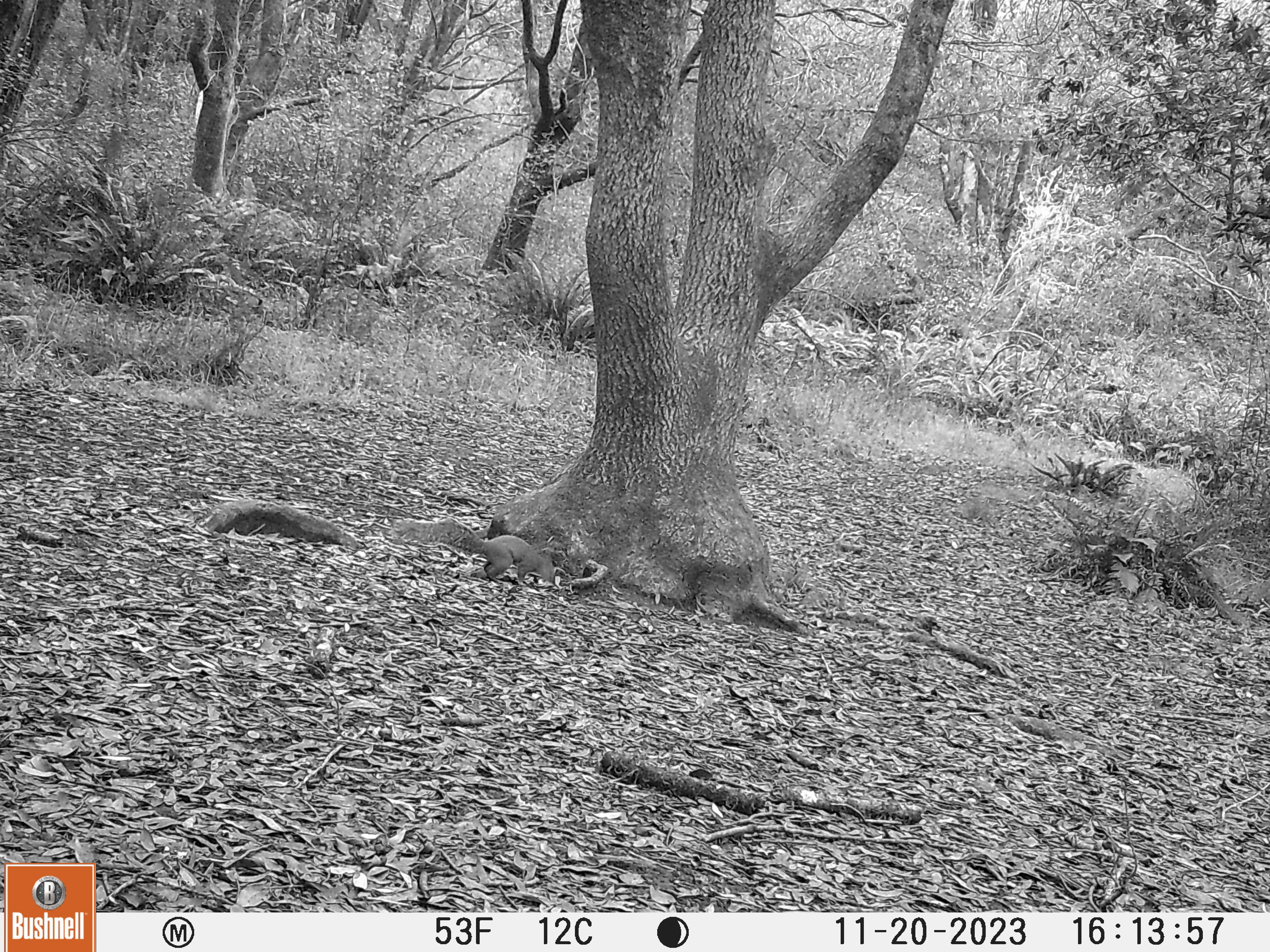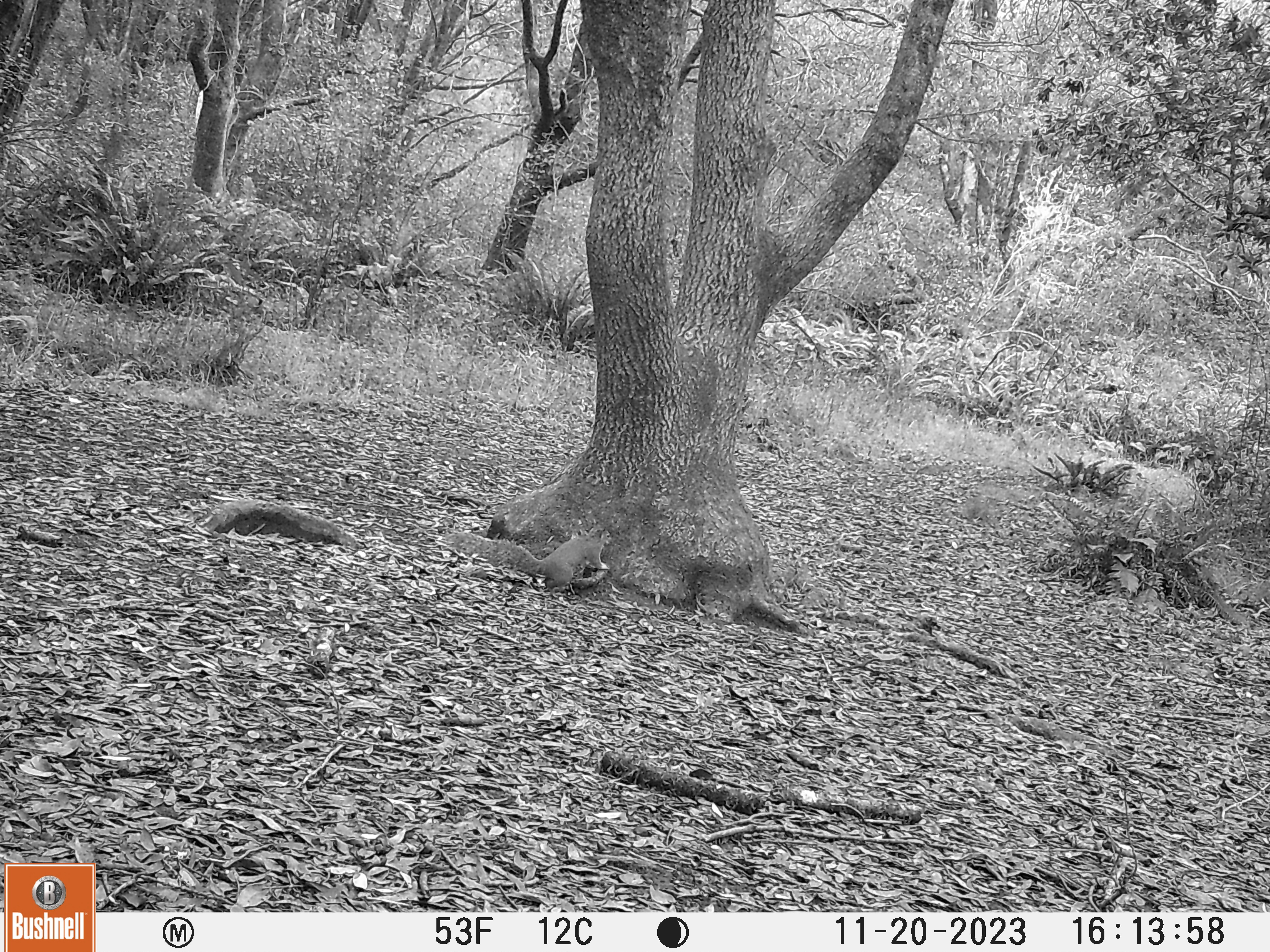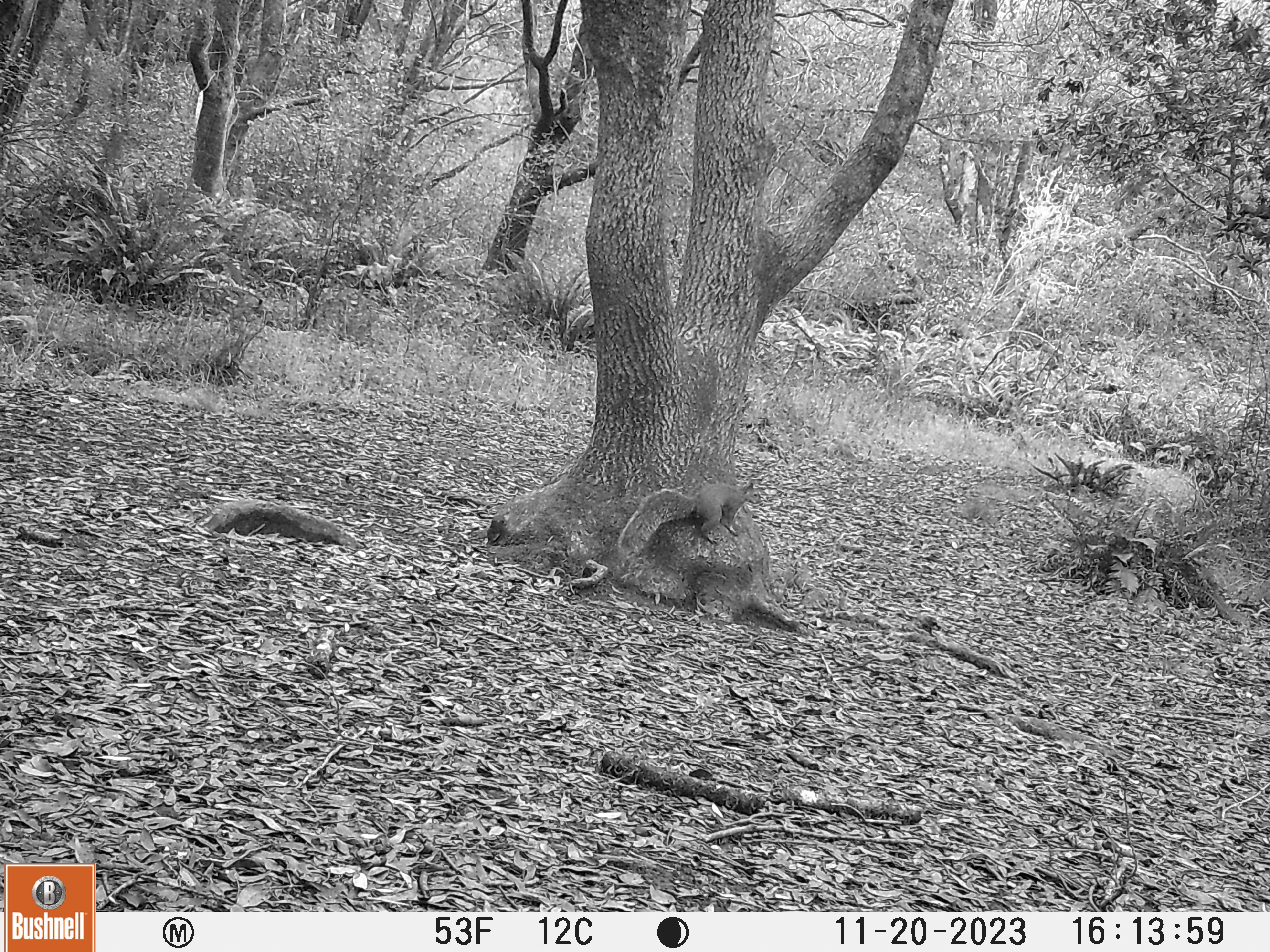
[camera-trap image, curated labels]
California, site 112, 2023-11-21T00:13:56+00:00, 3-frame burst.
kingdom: Animalia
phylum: Chordata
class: Mammalia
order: Rodentia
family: Sciuridae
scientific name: Sciuridae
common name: squirrel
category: unknown squirrel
Unknown squirrel (squirrel) (Sciuridae).